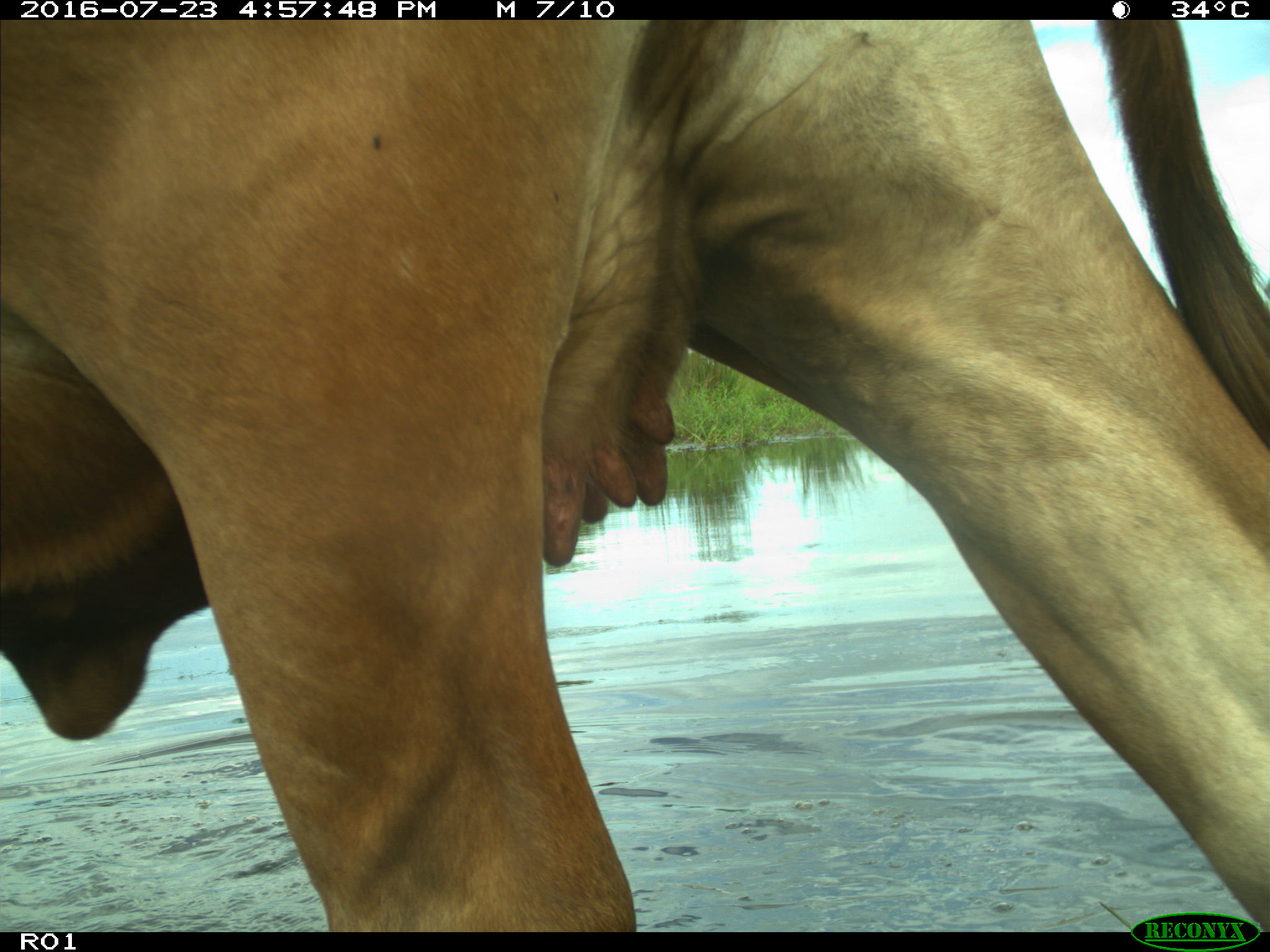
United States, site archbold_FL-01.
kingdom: Animalia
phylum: Chordata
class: Mammalia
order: Artiodactyla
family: Bovidae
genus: Bos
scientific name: Bos taurus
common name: domestic cow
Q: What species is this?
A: Bos taurus (domestic cow).